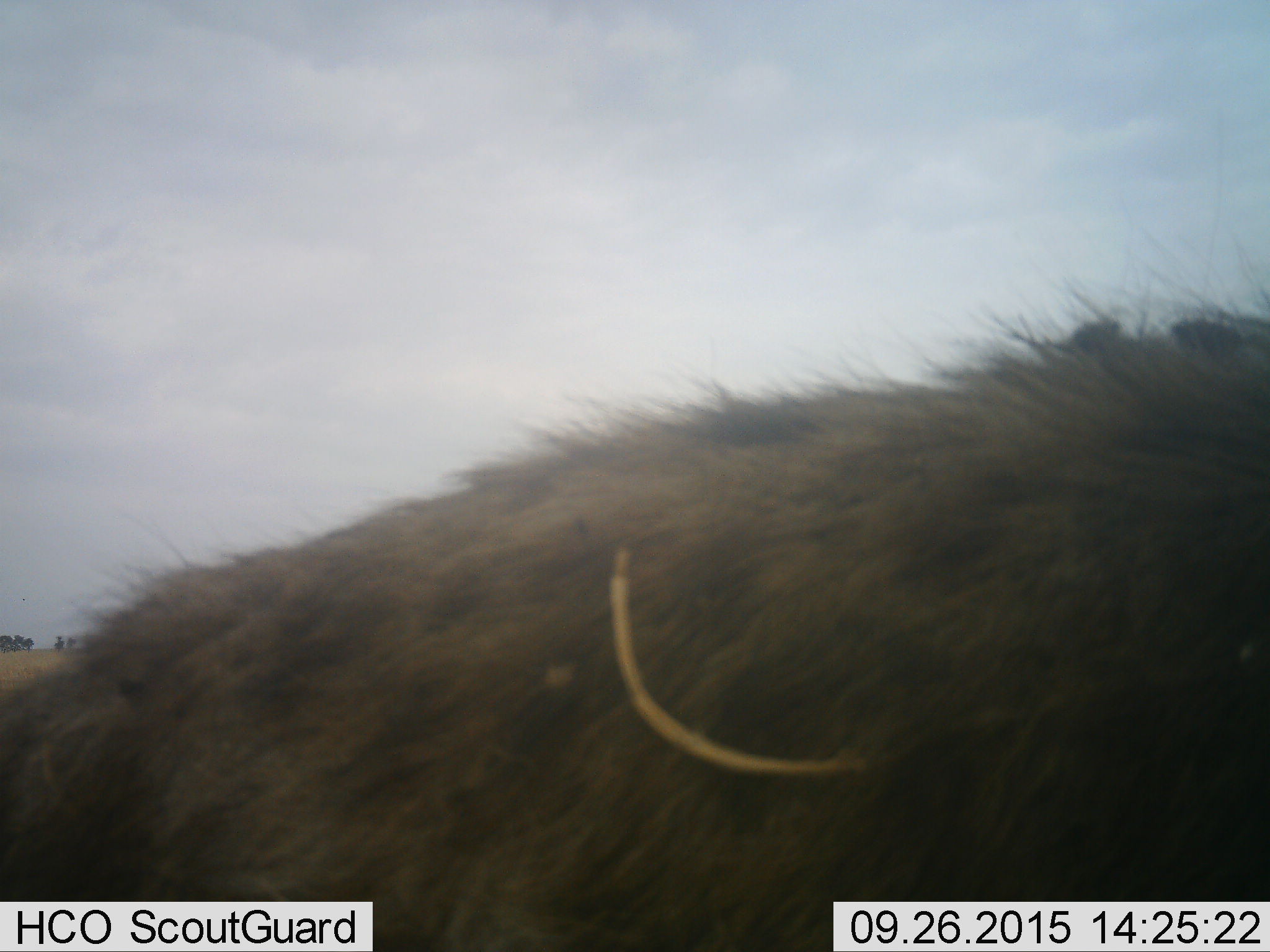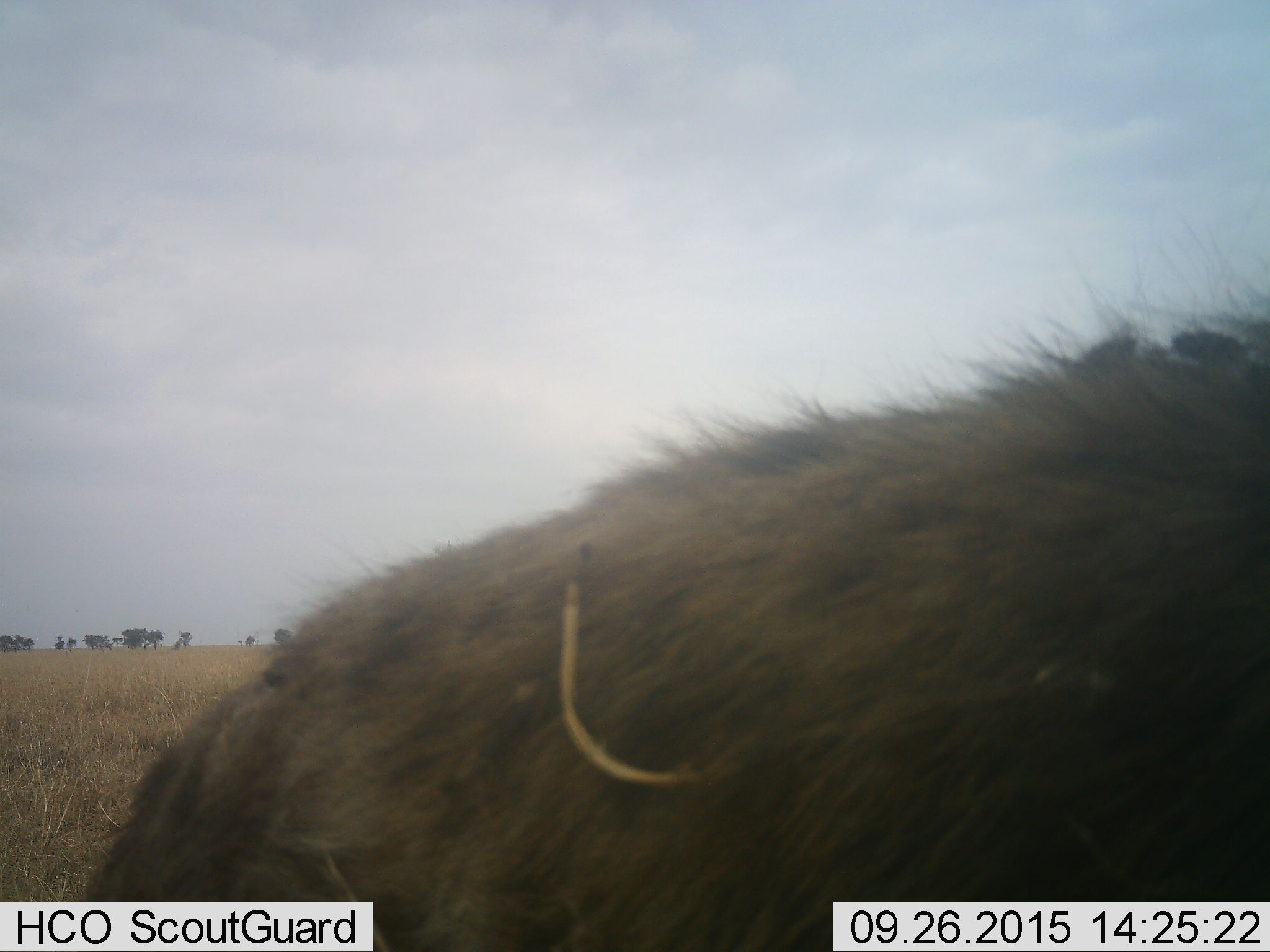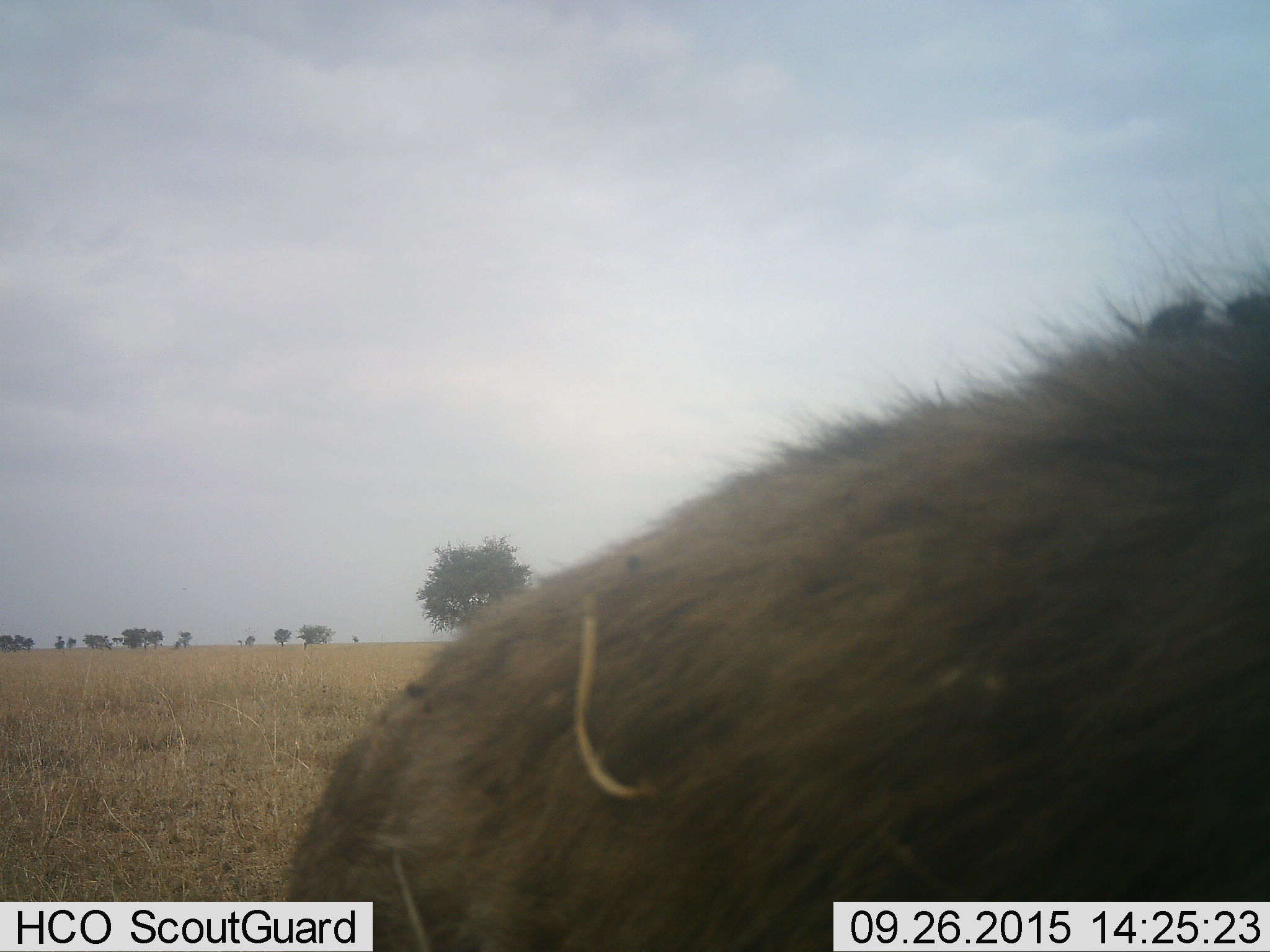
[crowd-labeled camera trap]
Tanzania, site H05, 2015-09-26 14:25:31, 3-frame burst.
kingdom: Animalia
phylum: Chordata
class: Mammalia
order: Carnivora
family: Hyaenidae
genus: Crocuta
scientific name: Crocuta crocuta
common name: spotted hyena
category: hyenaspotted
Hyenaspotted (spotted hyena) (Crocuta crocuta), count 1. Behavior (volunteer vote fractions): standing 33%, resting 0%, moving 83%, interacting 0%. Young present (vote fraction): 0%. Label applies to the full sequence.